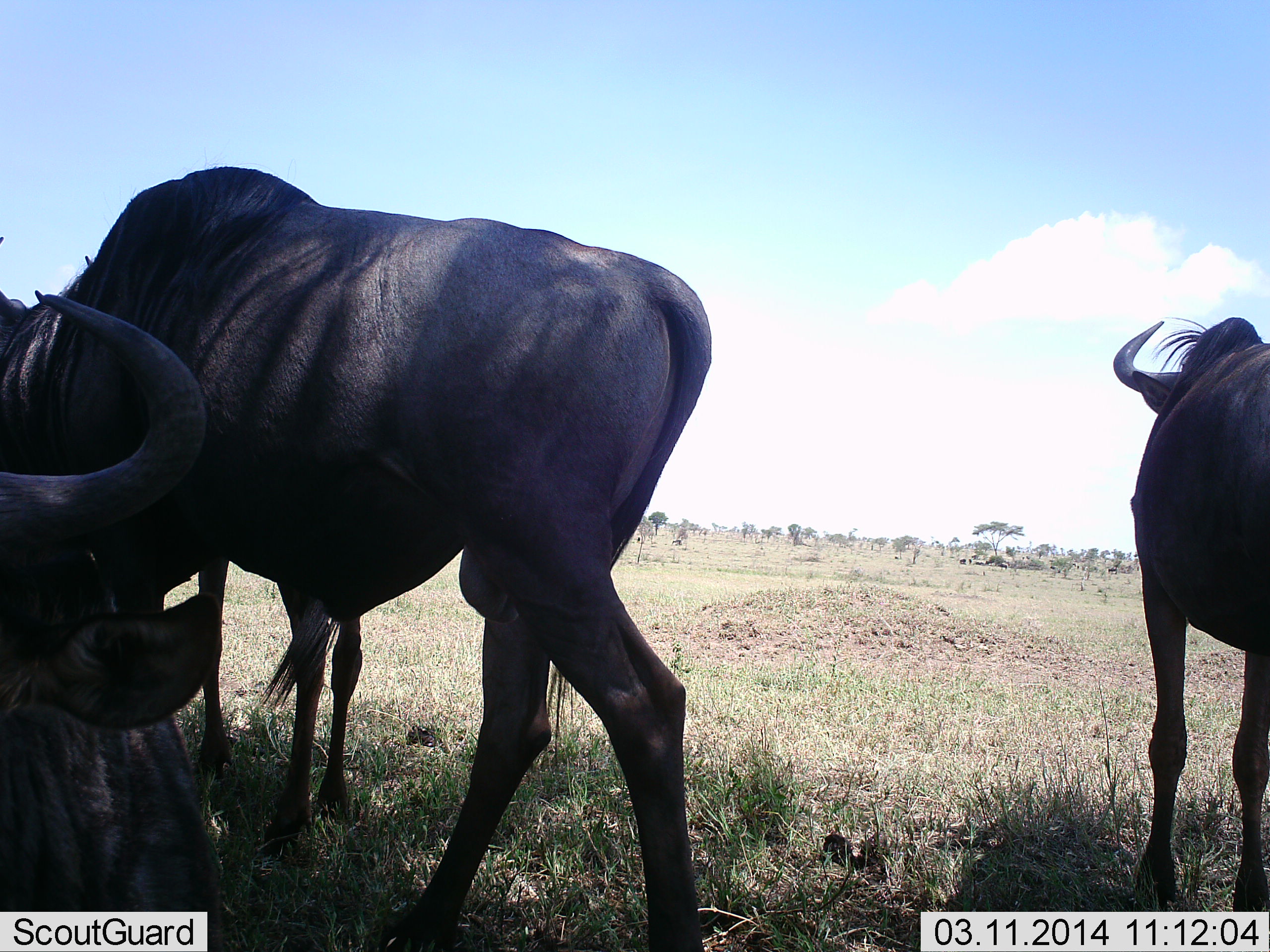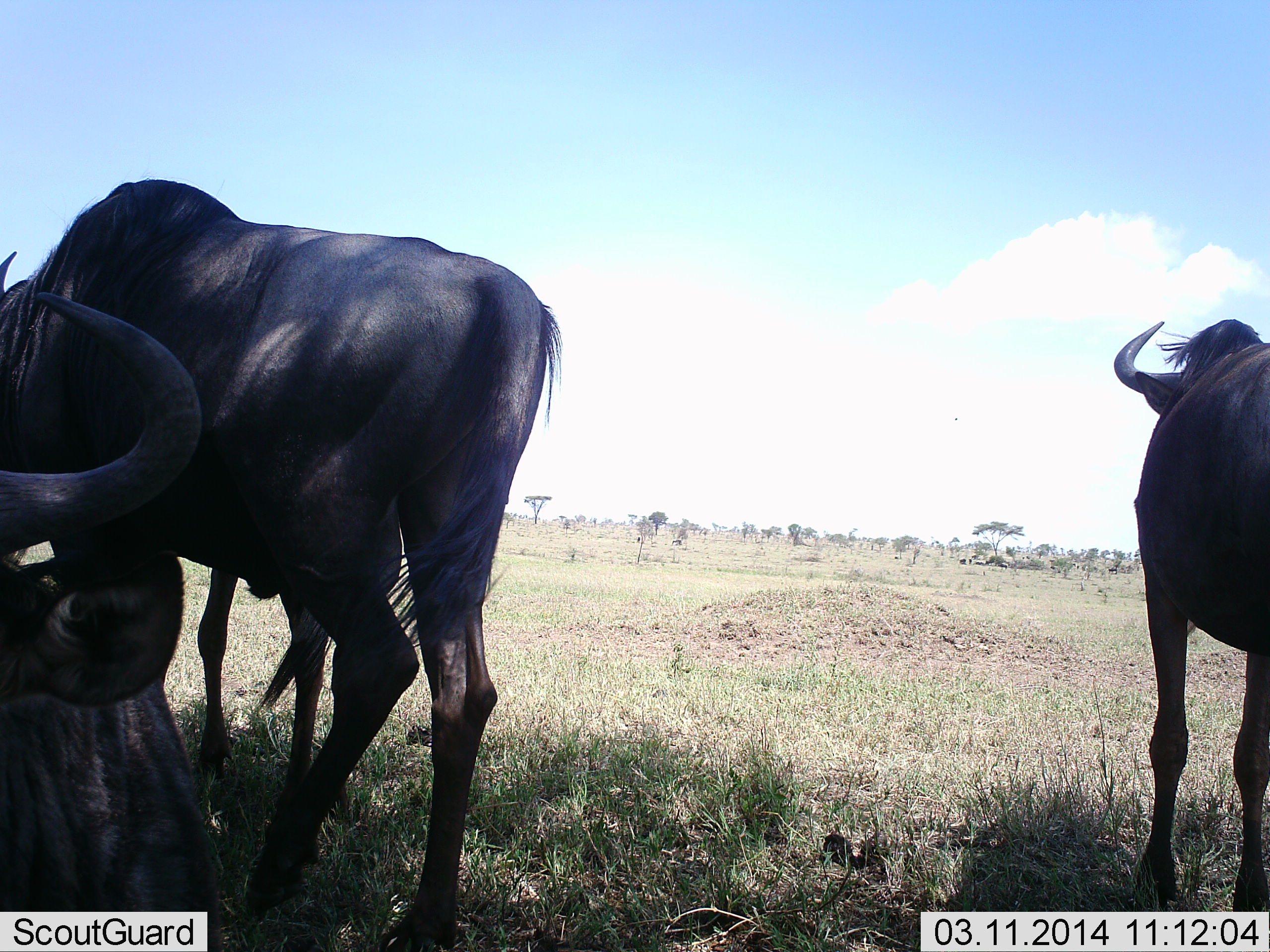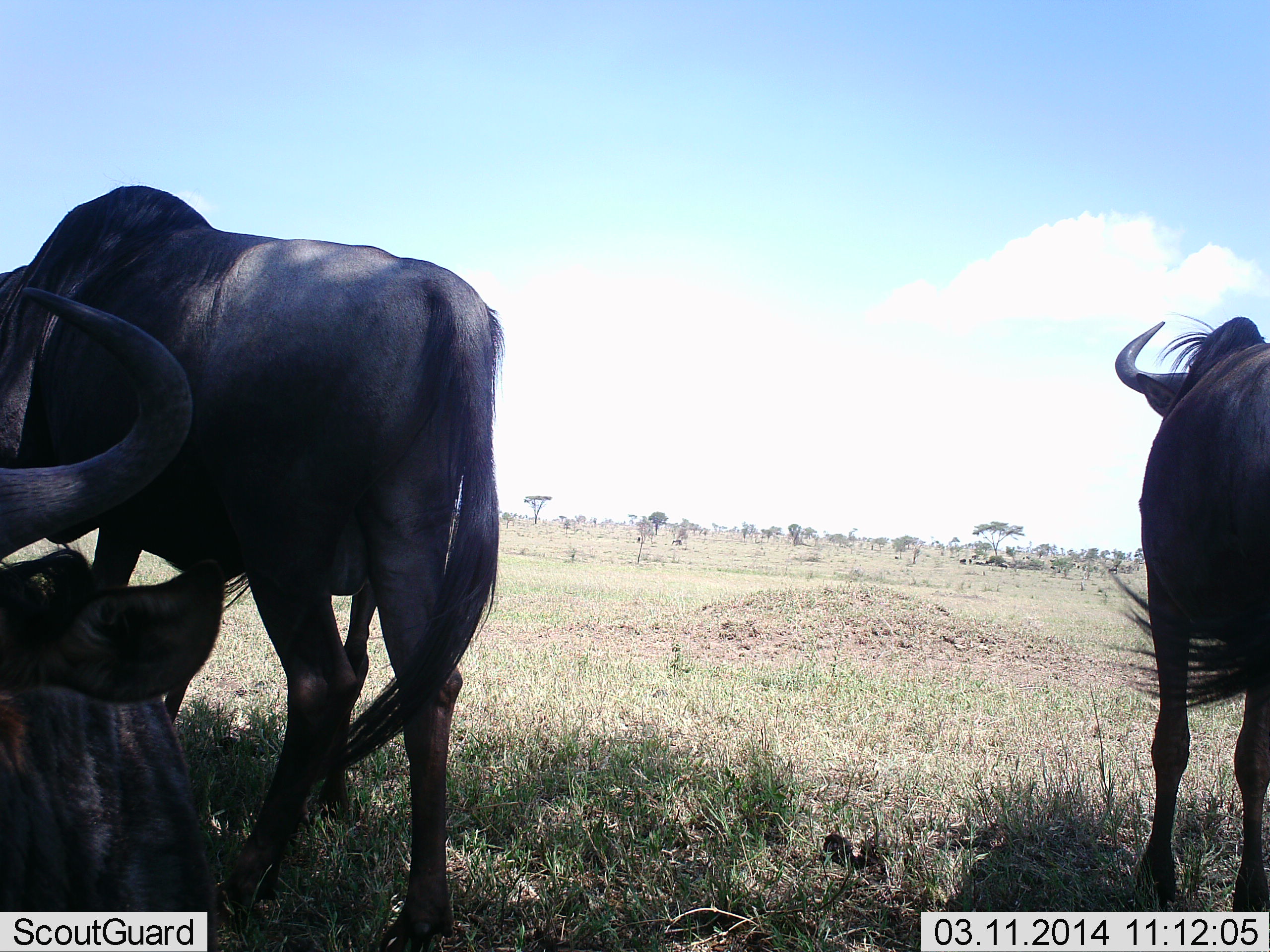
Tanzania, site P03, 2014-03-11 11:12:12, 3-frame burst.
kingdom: Animalia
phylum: Chordata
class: Mammalia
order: Artiodactyla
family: Bovidae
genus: Connochaetes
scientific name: Connochaetes taurinus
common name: blue wildebeest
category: wildebeest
Wildebeest (blue wildebeest) (Connochaetes taurinus), count 3. Behavior (volunteer vote fractions): standing 80%, resting 40%, moving 50%, interacting 10%. Young present (vote fraction): 10%. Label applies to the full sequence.